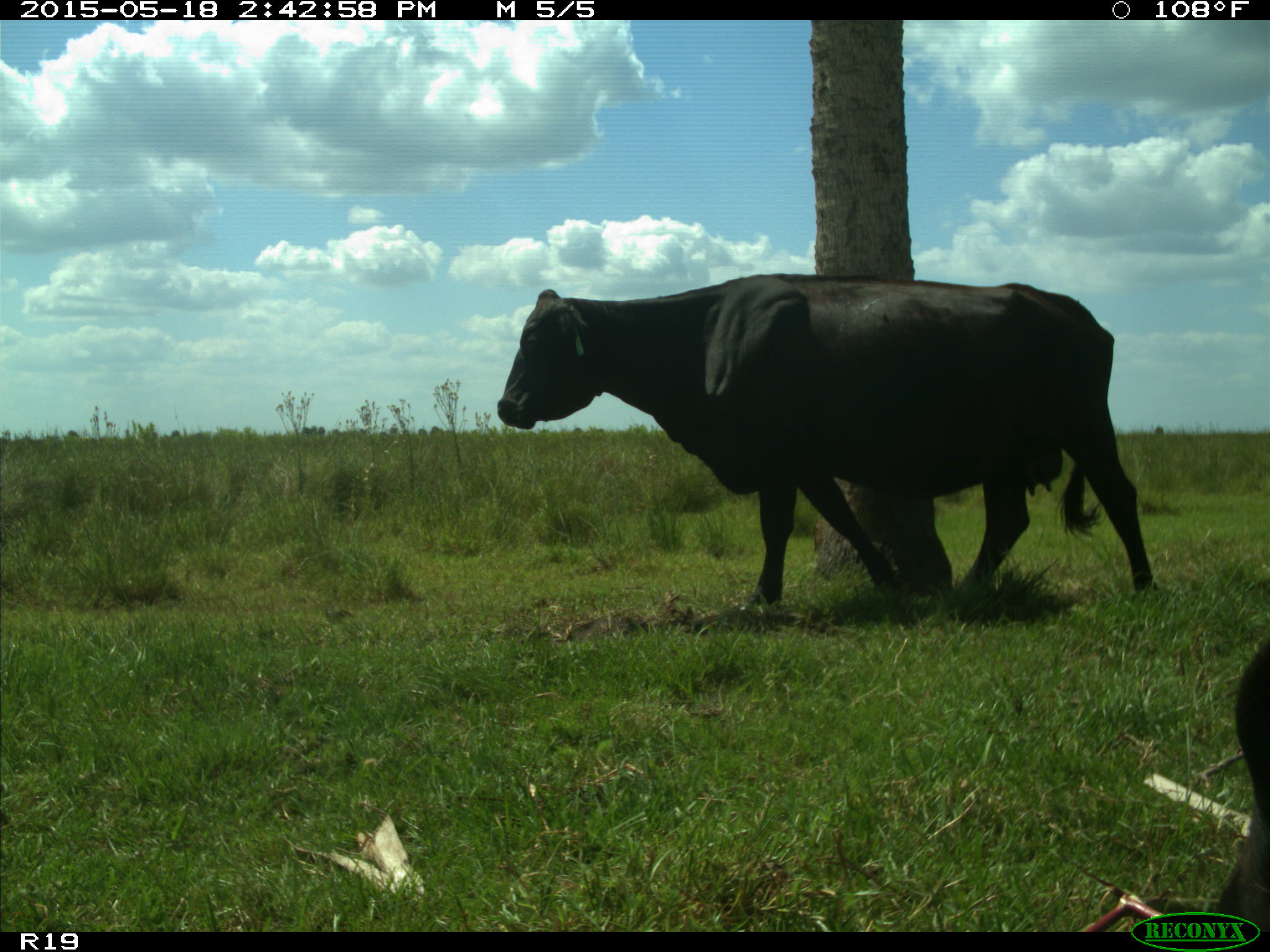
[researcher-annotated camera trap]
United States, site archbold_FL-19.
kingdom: Animalia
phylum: Chordata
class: Mammalia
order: Artiodactyla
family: Bovidae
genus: Bos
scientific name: Bos taurus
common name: domestic cow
Bos taurus (domestic cow).